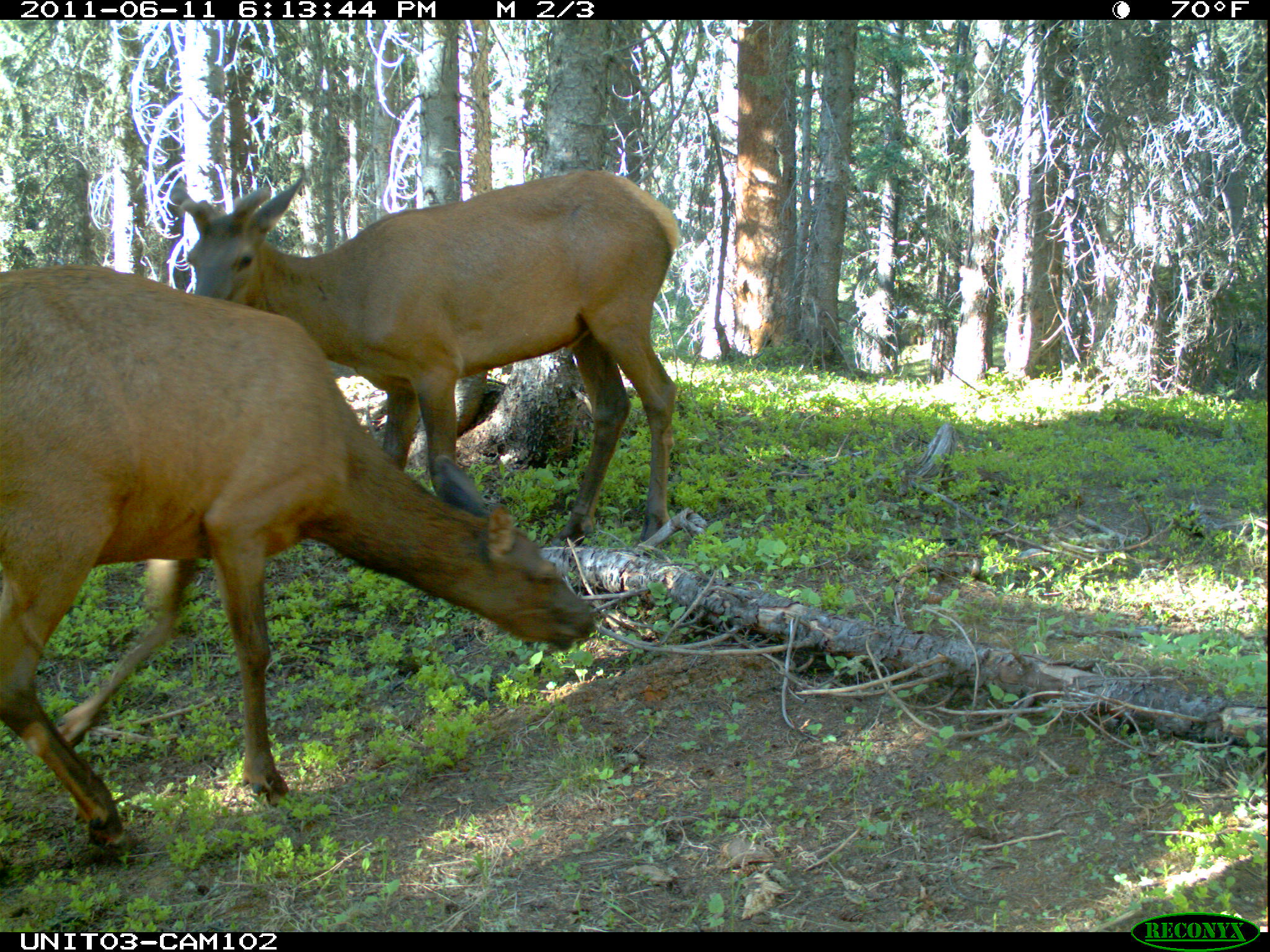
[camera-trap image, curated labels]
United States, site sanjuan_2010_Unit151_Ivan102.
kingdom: Animalia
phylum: Chordata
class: Mammalia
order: Artiodactyla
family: Cervidae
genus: Cervus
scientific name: Cervus elaphus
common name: red deer